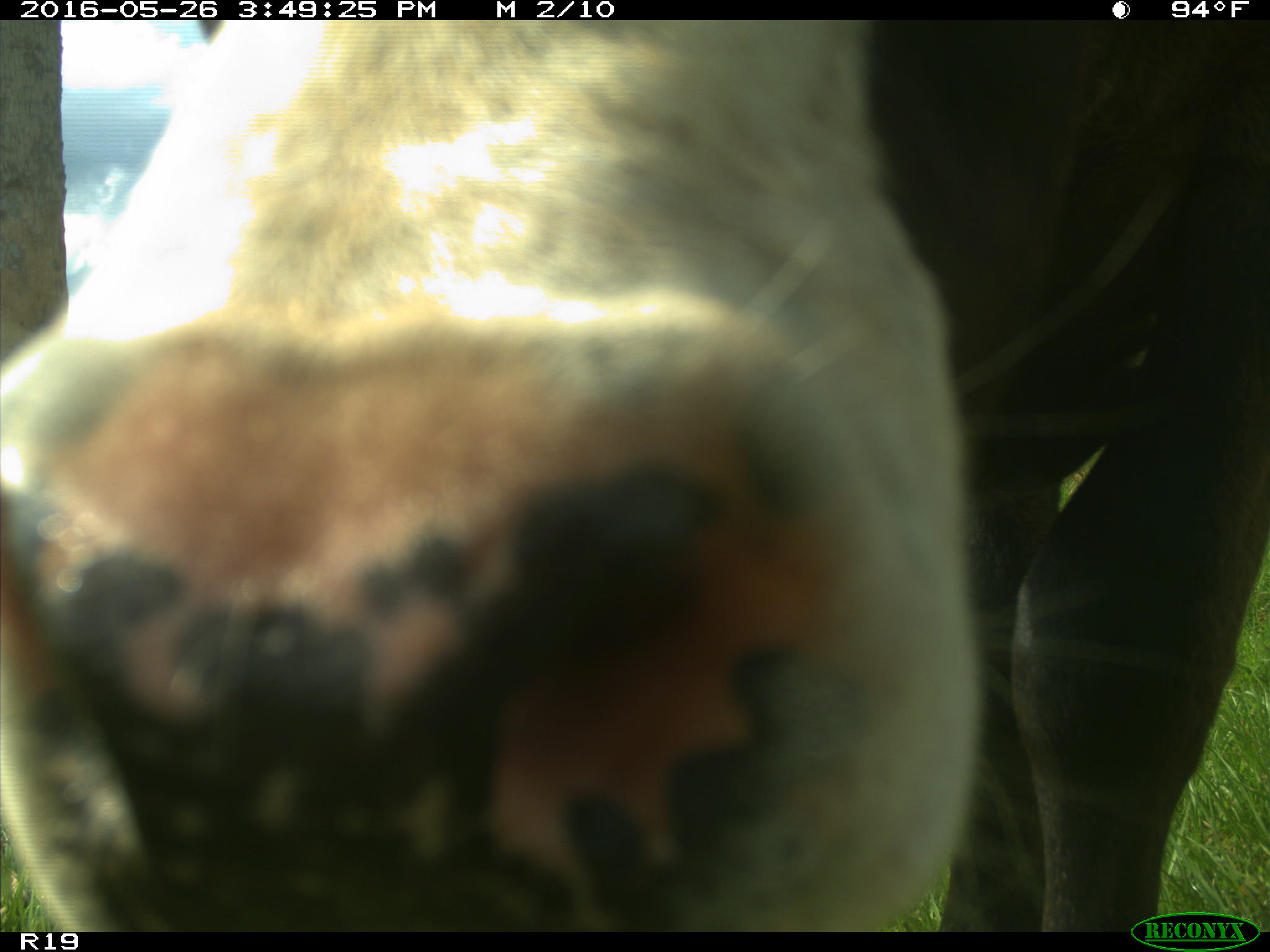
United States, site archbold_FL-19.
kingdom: Animalia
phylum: Chordata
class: Mammalia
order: Artiodactyla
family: Bovidae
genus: Bos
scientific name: Bos taurus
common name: domestic cow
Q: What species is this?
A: Bos taurus (domestic cow).